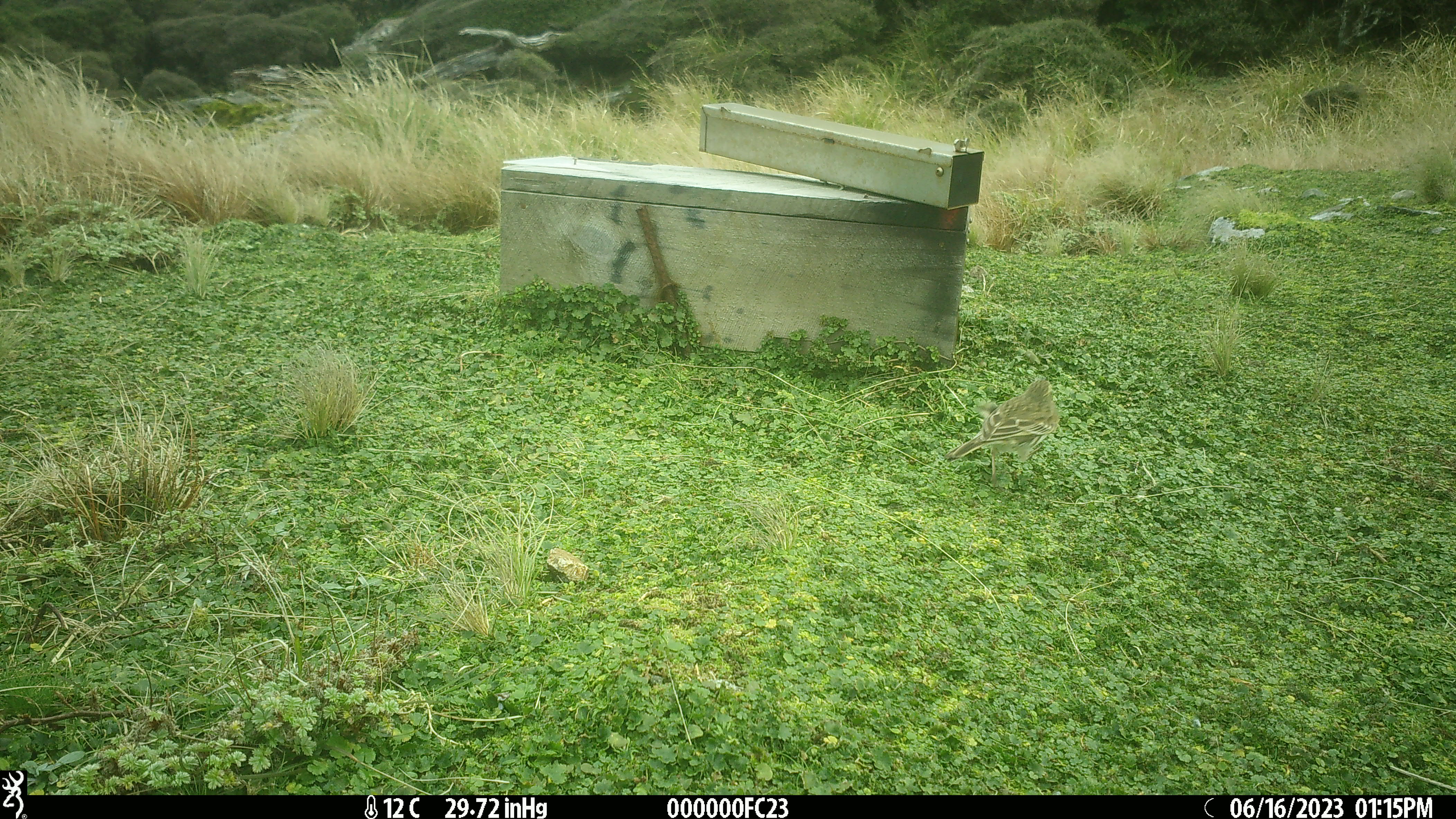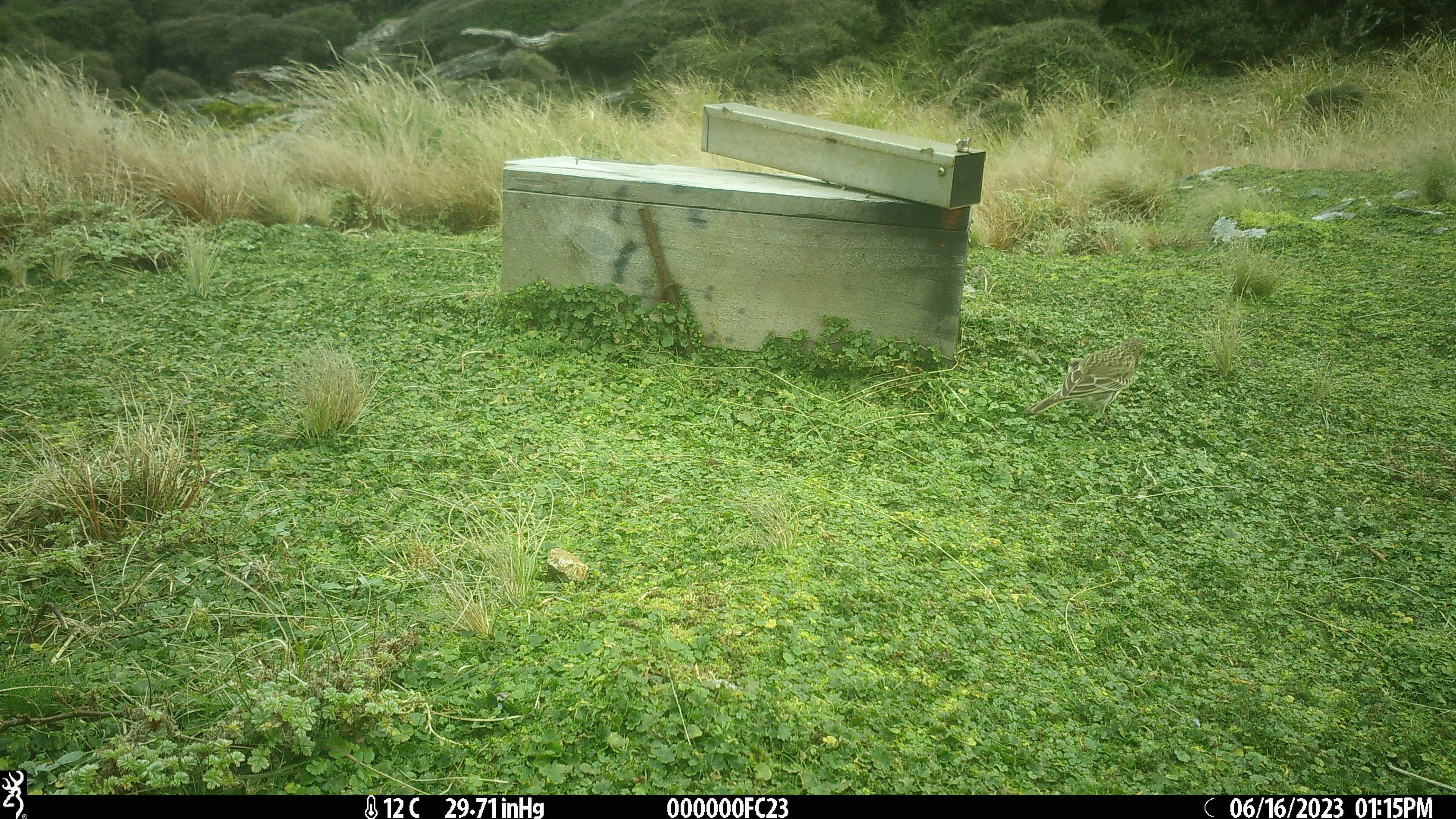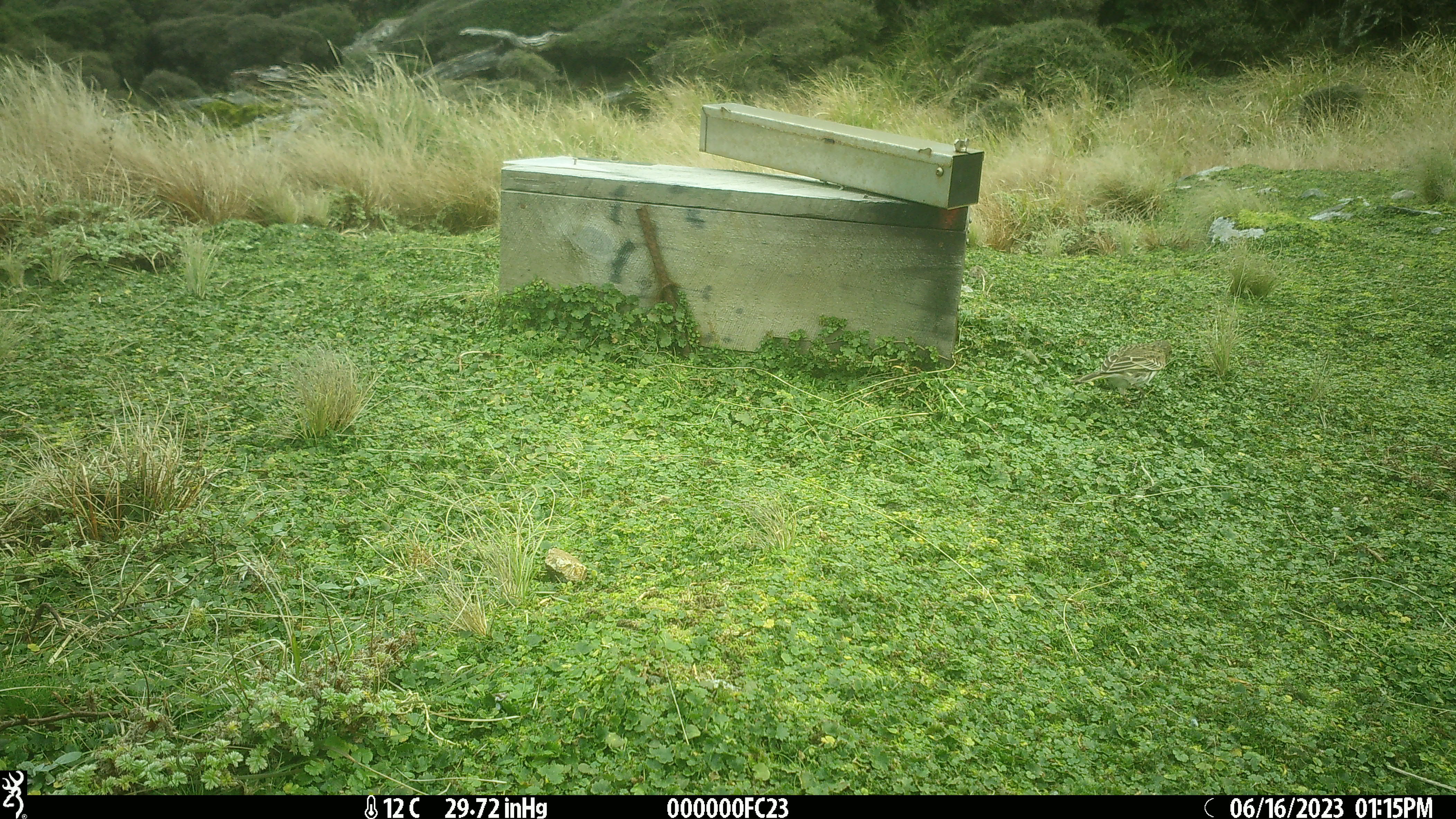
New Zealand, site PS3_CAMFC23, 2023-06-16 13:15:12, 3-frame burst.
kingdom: Animalia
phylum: Chordata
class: Aves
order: Passeriformes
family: Motacillidae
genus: Anthus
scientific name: Anthus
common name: pipit